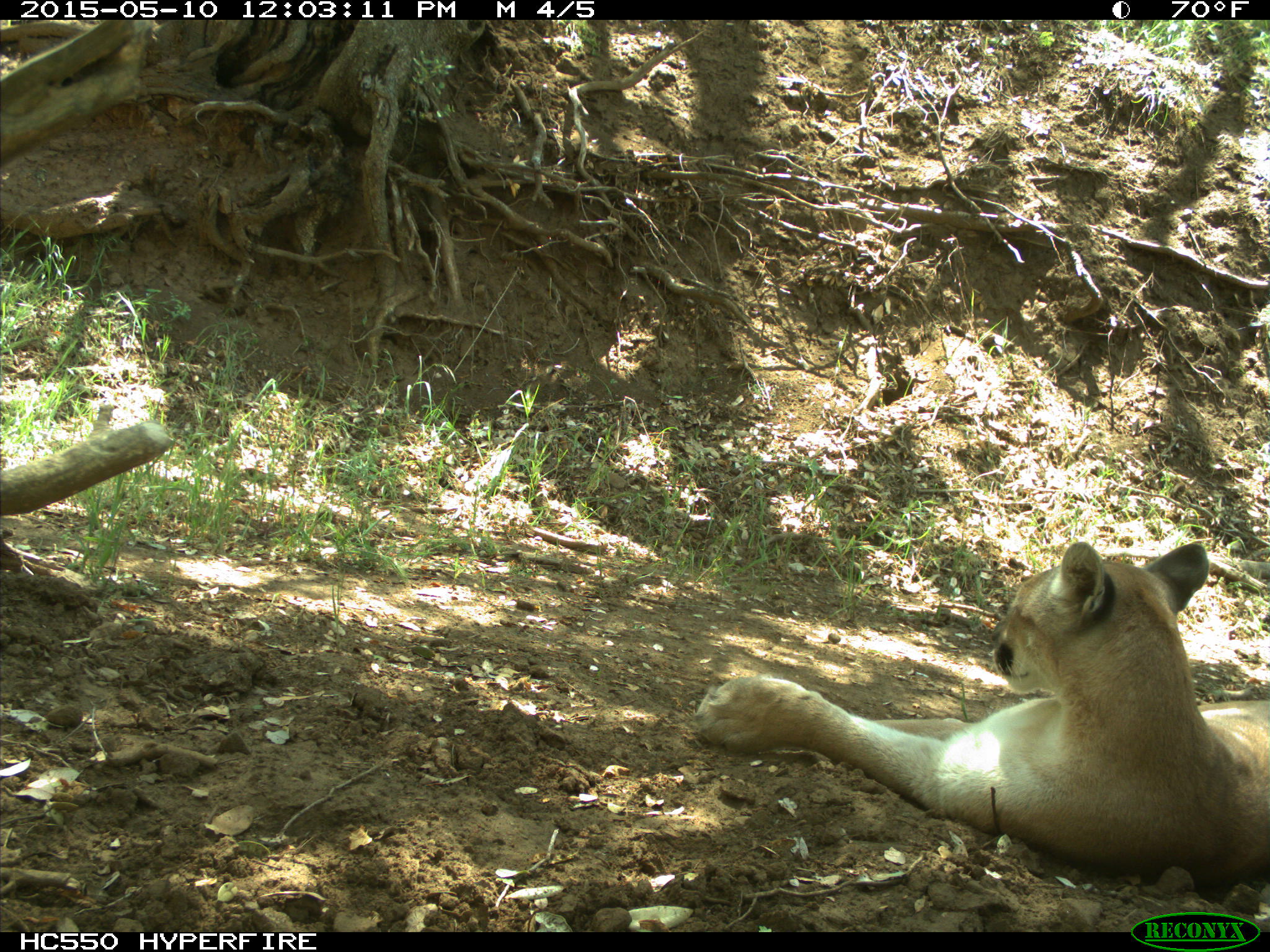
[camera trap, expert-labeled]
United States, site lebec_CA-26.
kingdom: Animalia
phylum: Chordata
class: Mammalia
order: Carnivora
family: Felidae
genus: Puma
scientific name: Puma concolor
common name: mountain lion